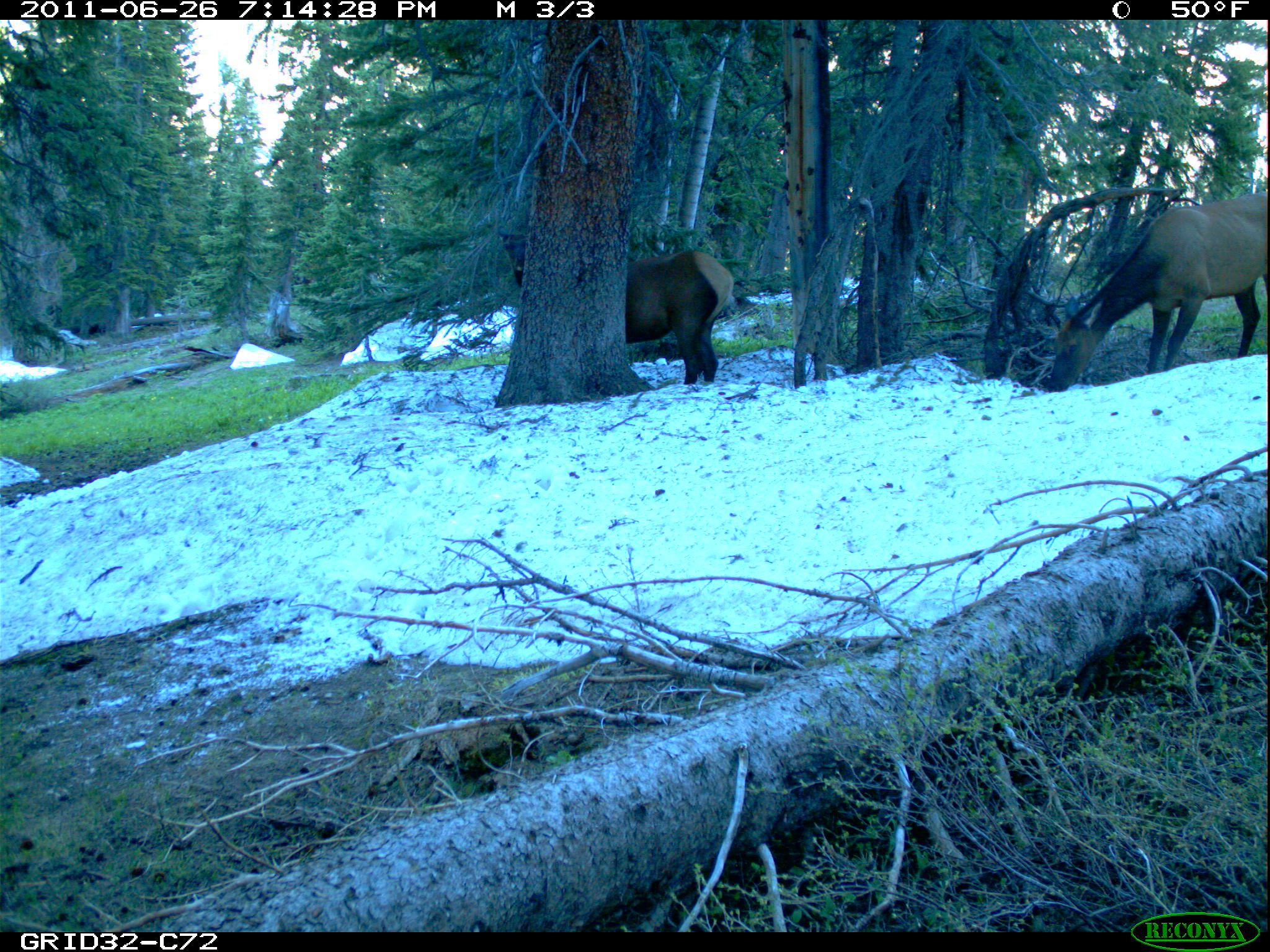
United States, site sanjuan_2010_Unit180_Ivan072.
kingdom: Animalia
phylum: Chordata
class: Mammalia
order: Artiodactyla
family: Cervidae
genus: Cervus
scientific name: Cervus elaphus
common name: red deer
Cervus elaphus (red deer).